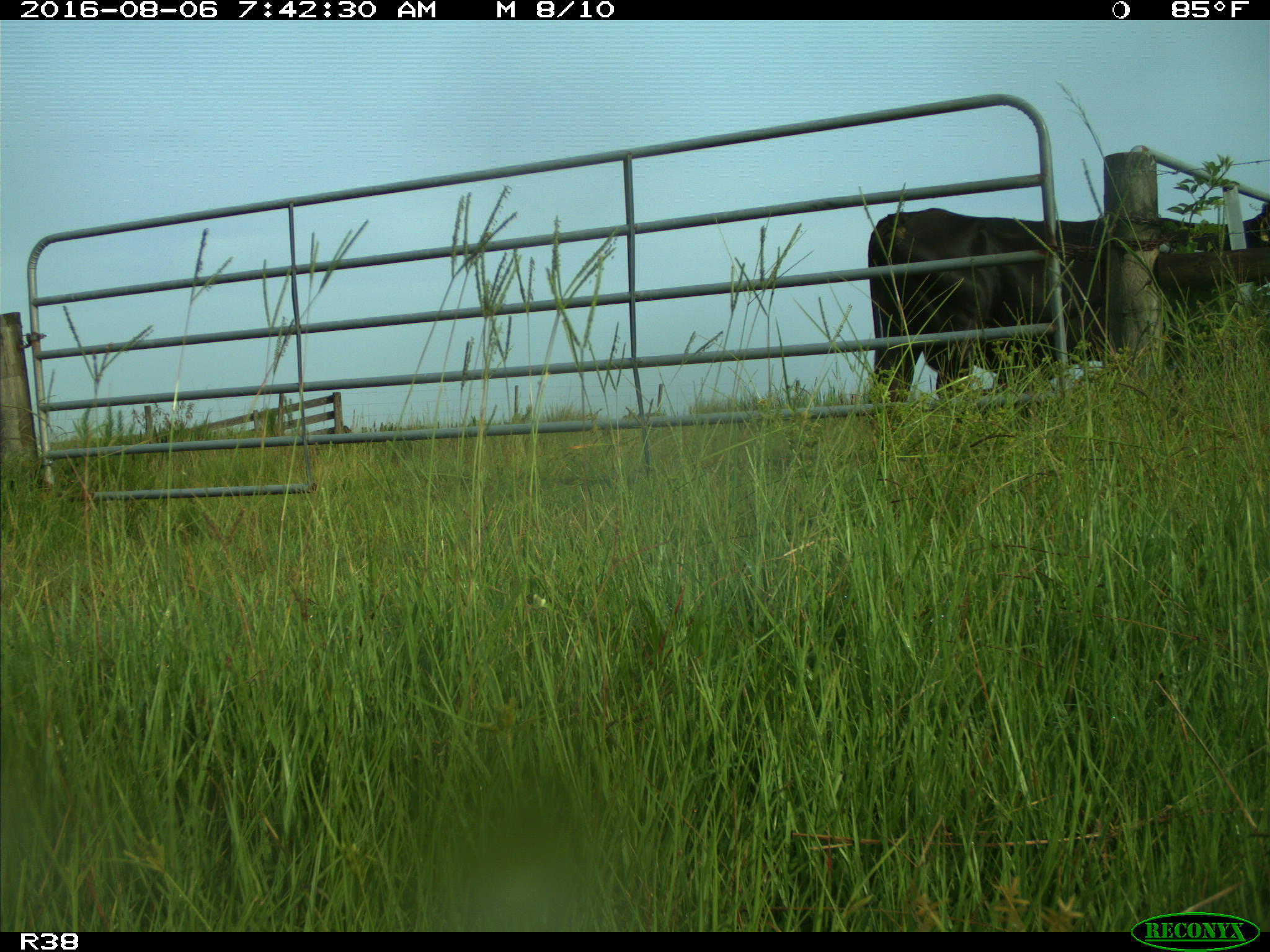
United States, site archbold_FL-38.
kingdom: Animalia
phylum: Chordata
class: Mammalia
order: Artiodactyla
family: Bovidae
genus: Bos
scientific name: Bos taurus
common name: domestic cow